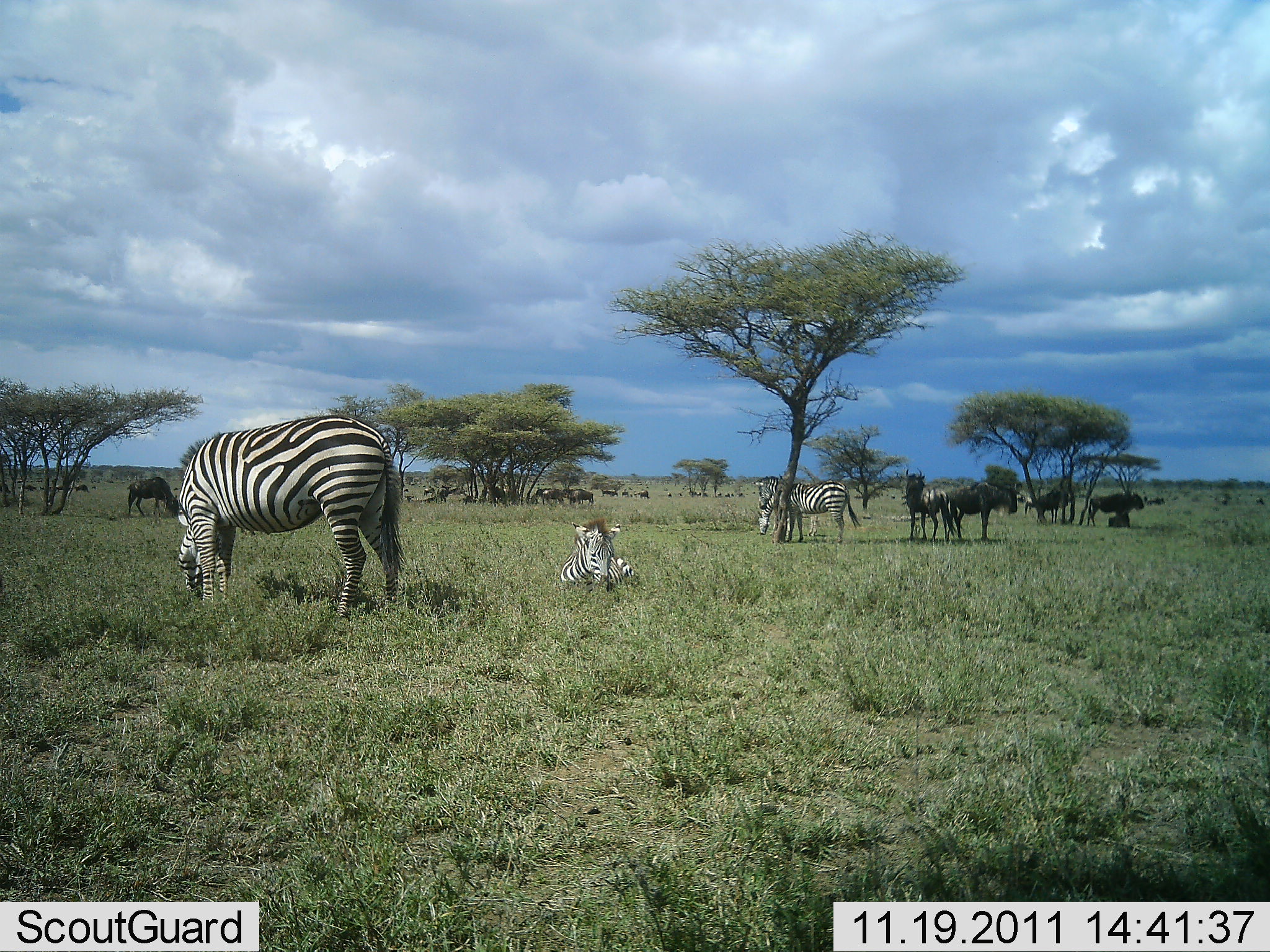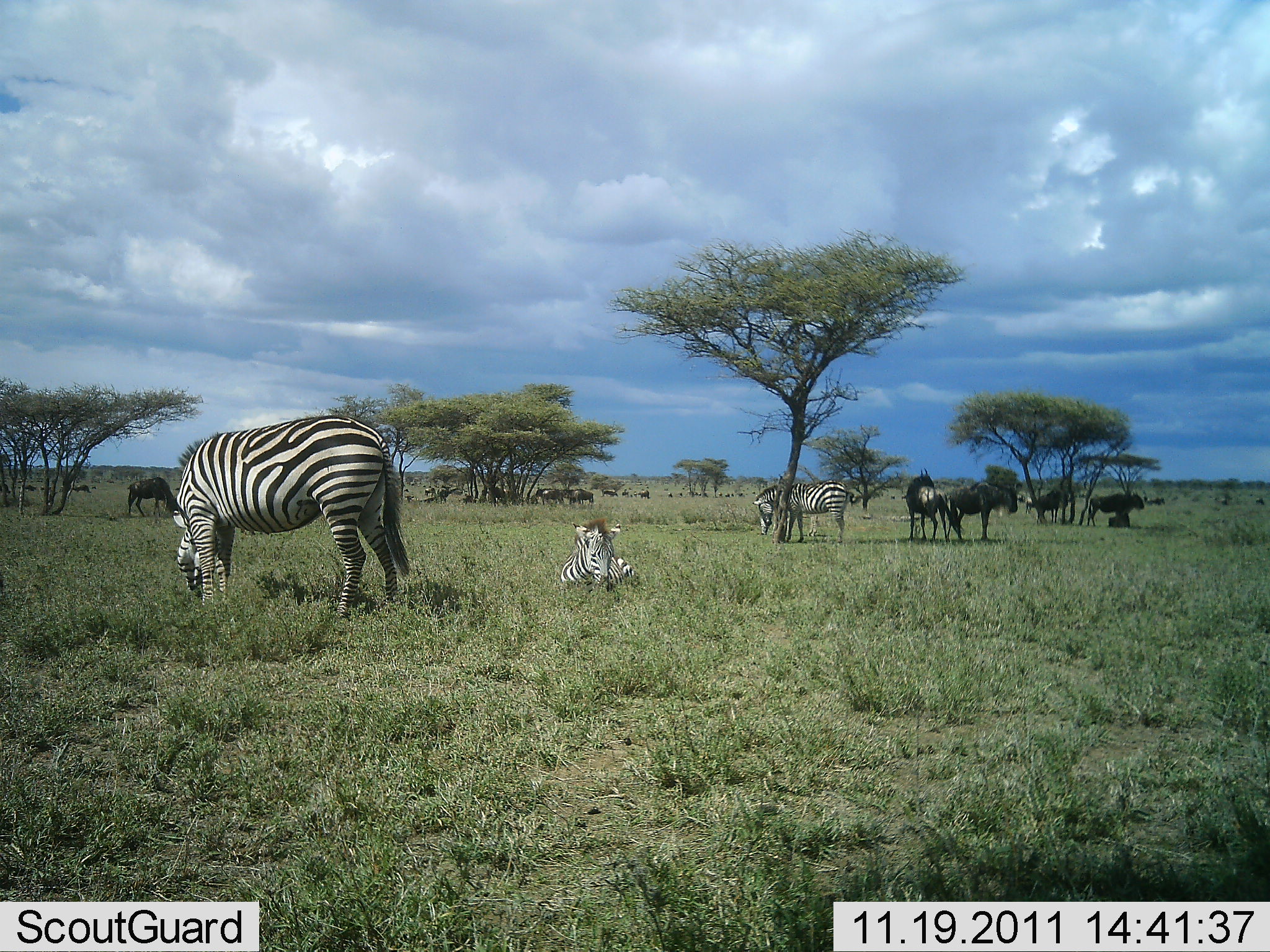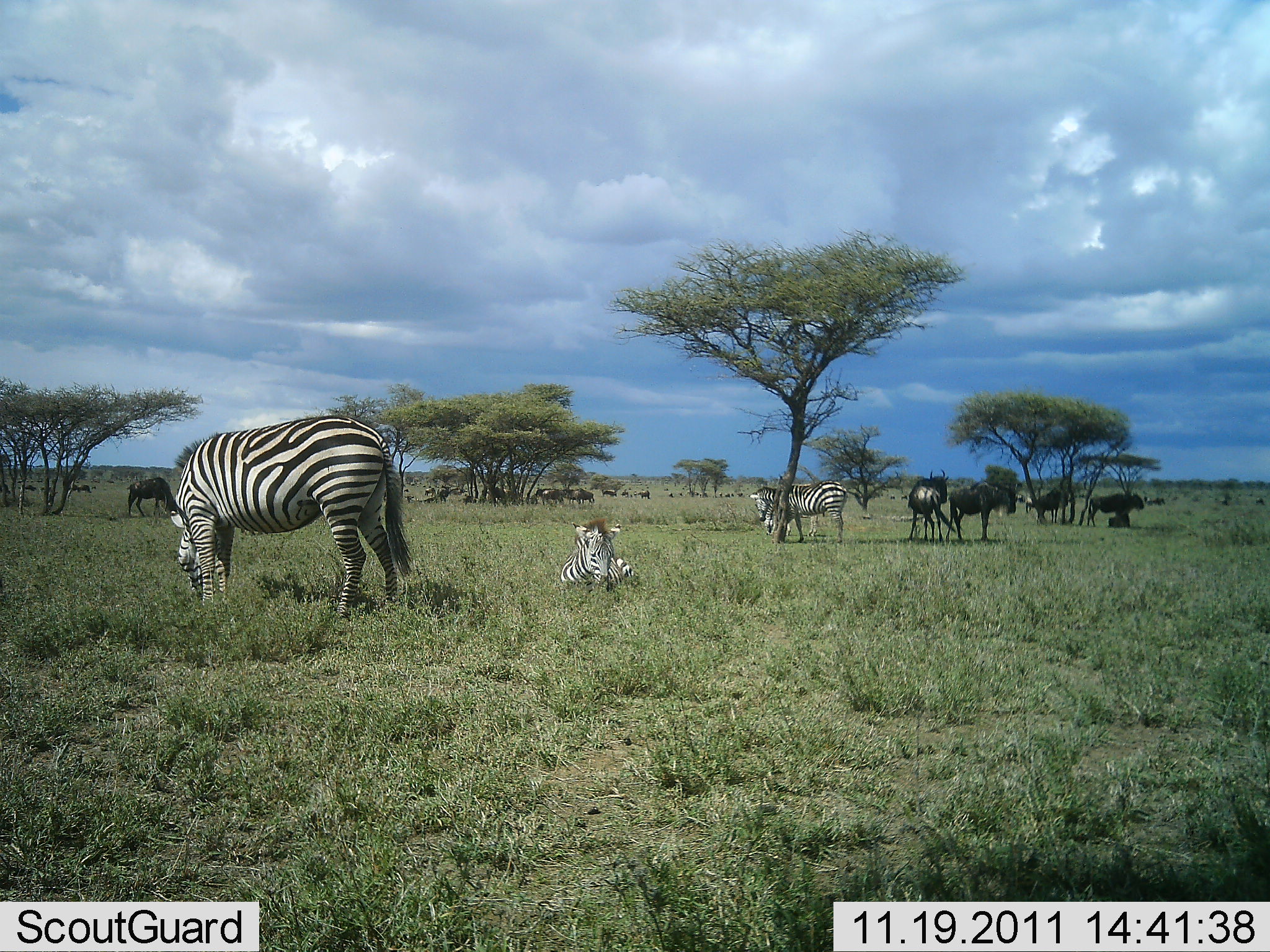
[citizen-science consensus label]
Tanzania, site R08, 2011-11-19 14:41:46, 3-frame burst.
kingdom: Animalia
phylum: Chordata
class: Mammalia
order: Artiodactyla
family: Bovidae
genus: Connochaetes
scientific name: Connochaetes taurinus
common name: blue wildebeest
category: wildebeest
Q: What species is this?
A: Wildebeest (blue wildebeest) (Connochaetes taurinus).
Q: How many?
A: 7.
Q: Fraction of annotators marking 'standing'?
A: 82%.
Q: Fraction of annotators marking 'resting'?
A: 27%.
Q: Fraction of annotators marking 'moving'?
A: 0%.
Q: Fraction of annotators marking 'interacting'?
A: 0%.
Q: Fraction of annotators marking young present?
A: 9%.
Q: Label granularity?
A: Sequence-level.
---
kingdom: Animalia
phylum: Chordata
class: Mammalia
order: Perissodactyla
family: Equidae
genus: Equus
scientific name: Equus quagga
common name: plains zebra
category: zebra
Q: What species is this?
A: Zebra (plains zebra) (Equus quagga).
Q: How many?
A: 4.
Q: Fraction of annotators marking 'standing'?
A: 53%.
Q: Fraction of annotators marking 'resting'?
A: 100%.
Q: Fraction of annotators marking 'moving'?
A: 0%.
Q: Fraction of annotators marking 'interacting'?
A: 7%.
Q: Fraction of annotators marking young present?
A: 0%.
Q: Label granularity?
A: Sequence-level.